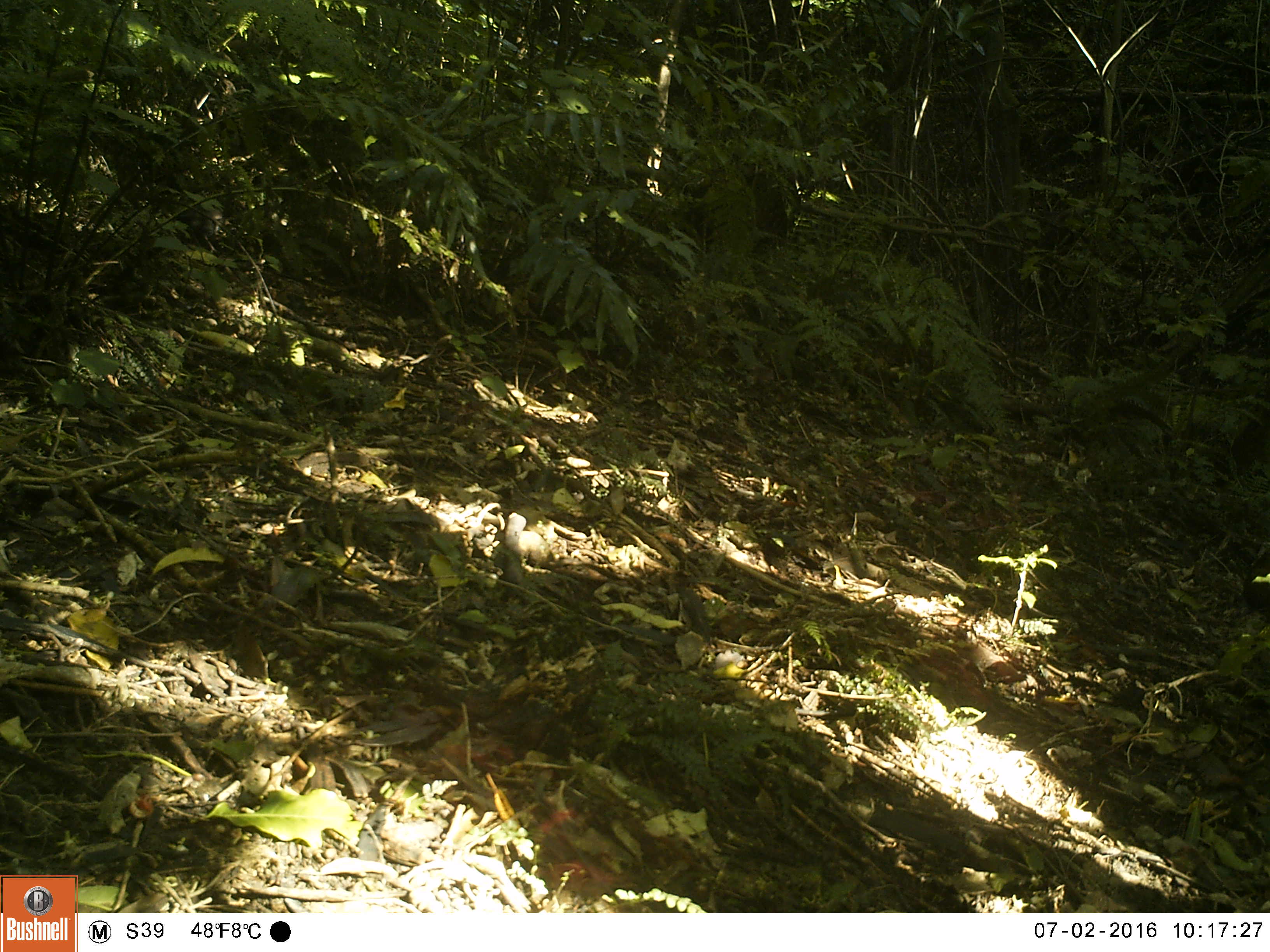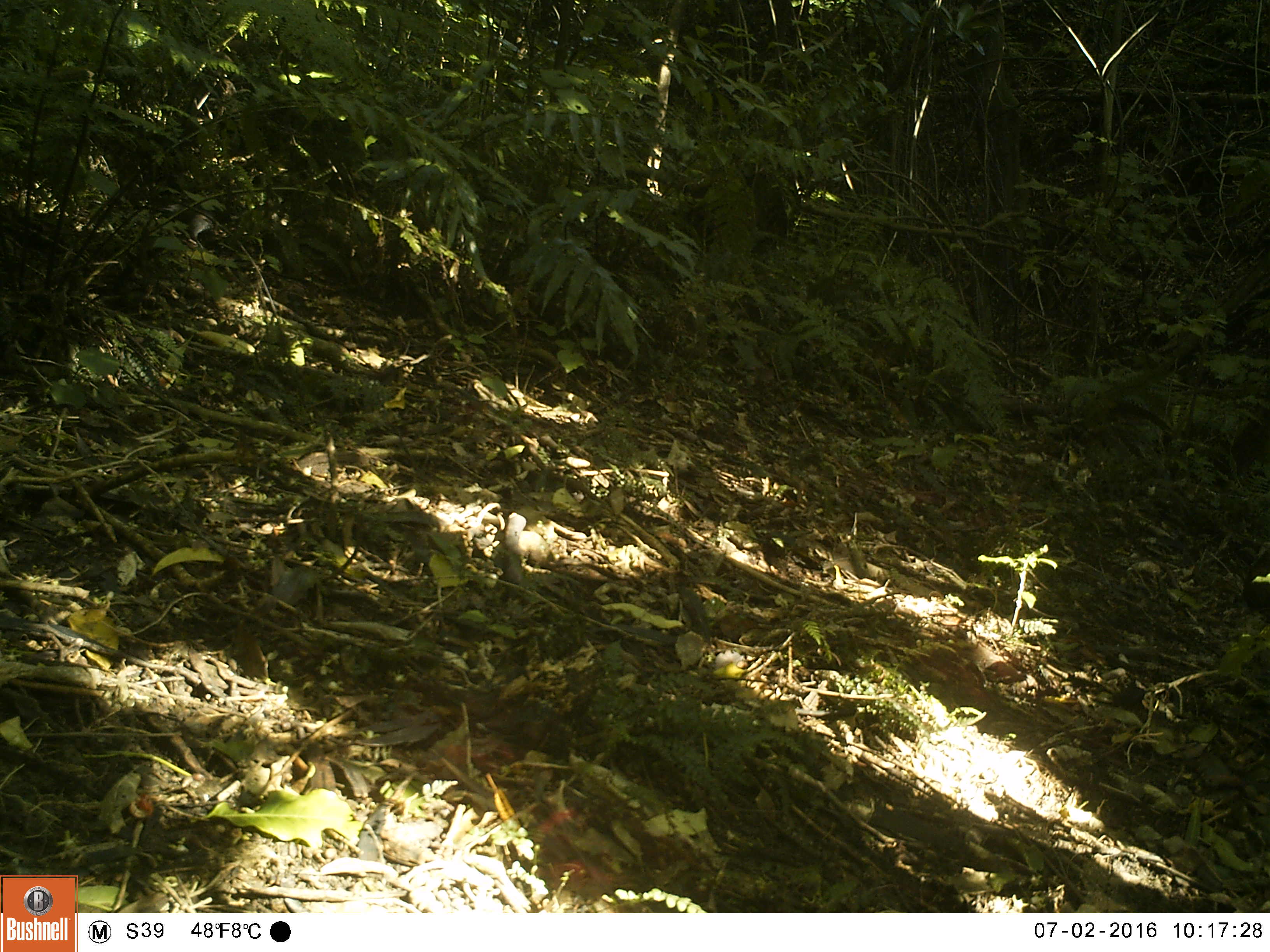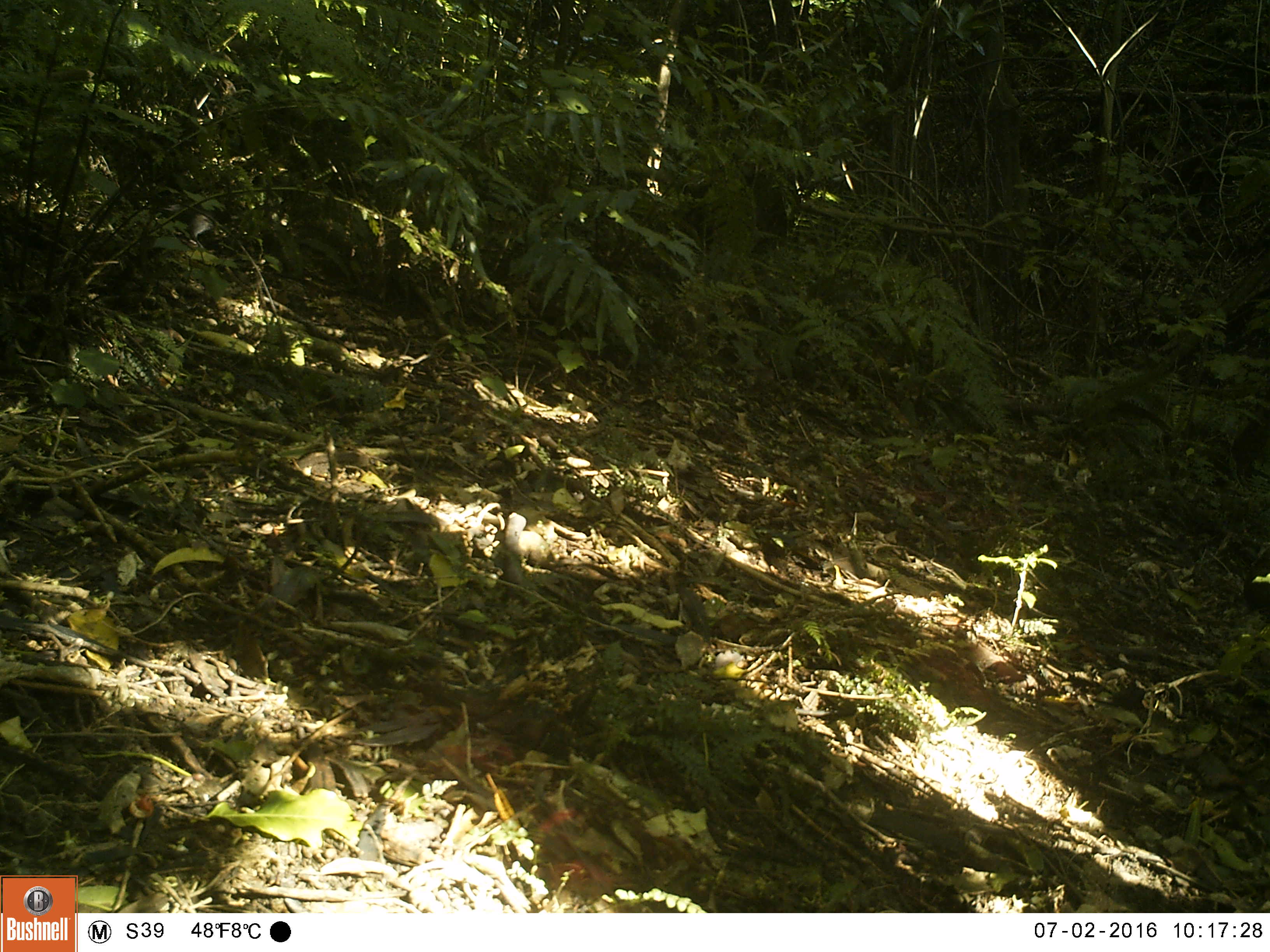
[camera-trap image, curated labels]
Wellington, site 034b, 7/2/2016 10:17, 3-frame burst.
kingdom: Animalia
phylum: Chordata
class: Aves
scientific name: Aves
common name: bird